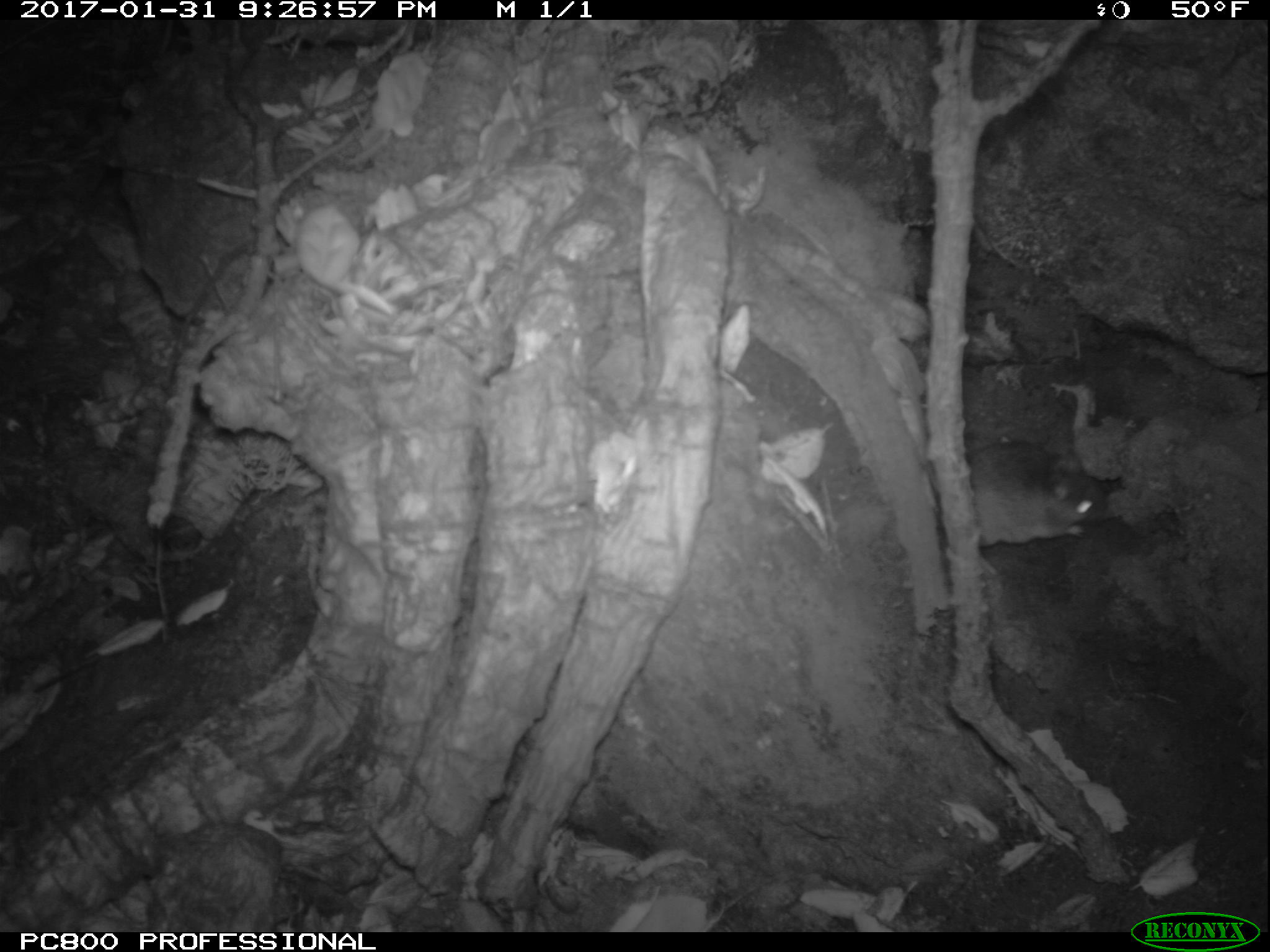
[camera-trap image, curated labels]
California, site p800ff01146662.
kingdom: Animalia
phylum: Chordata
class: Mammalia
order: Rodentia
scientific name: Rodentia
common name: rodent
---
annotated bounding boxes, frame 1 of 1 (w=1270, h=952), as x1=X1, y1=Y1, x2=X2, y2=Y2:
rodent: x1=966, y1=435, x2=1100, y2=544